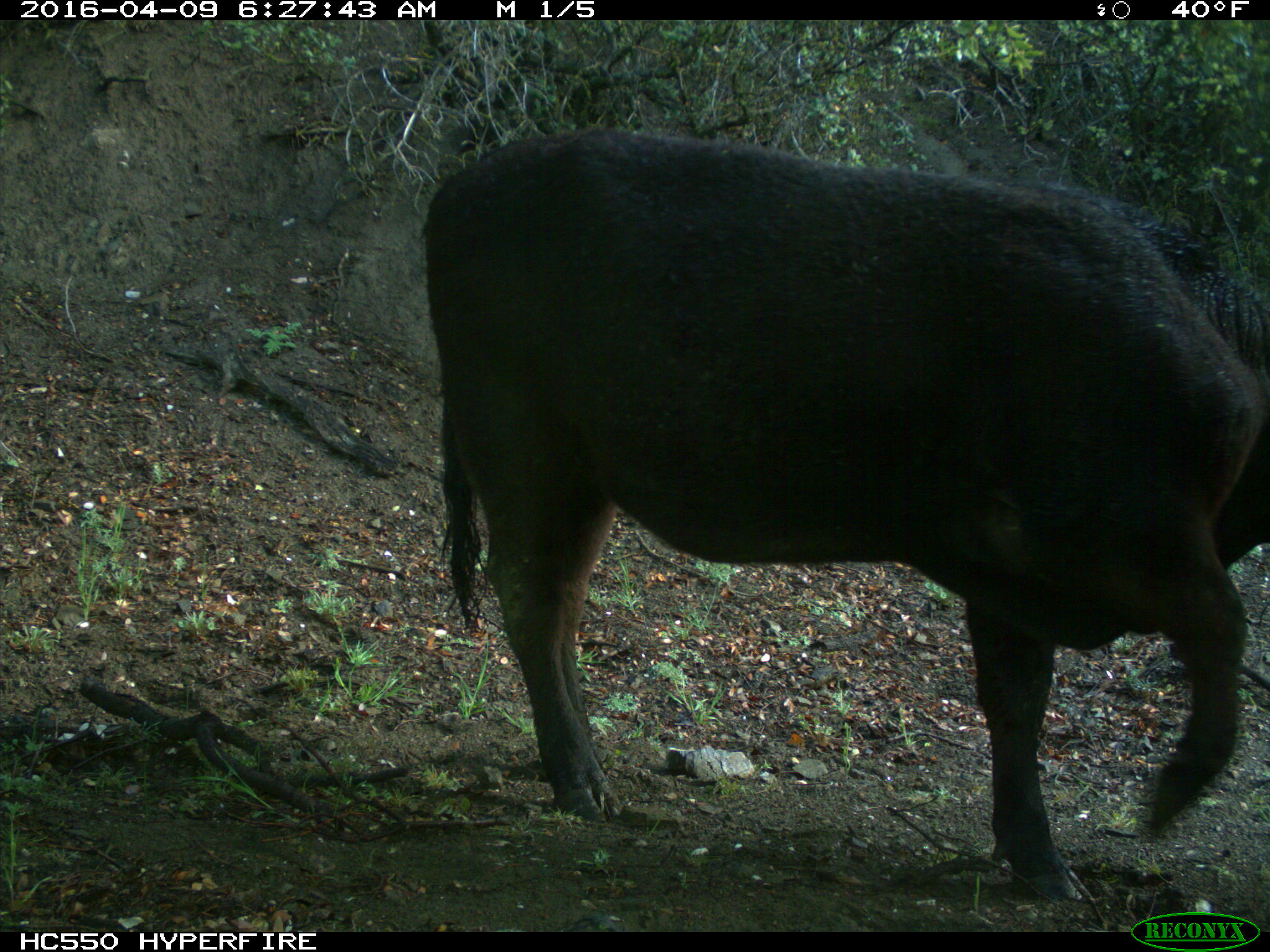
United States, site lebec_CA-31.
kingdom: Animalia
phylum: Chordata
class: Mammalia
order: Artiodactyla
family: Bovidae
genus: Bos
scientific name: Bos taurus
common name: domestic cow